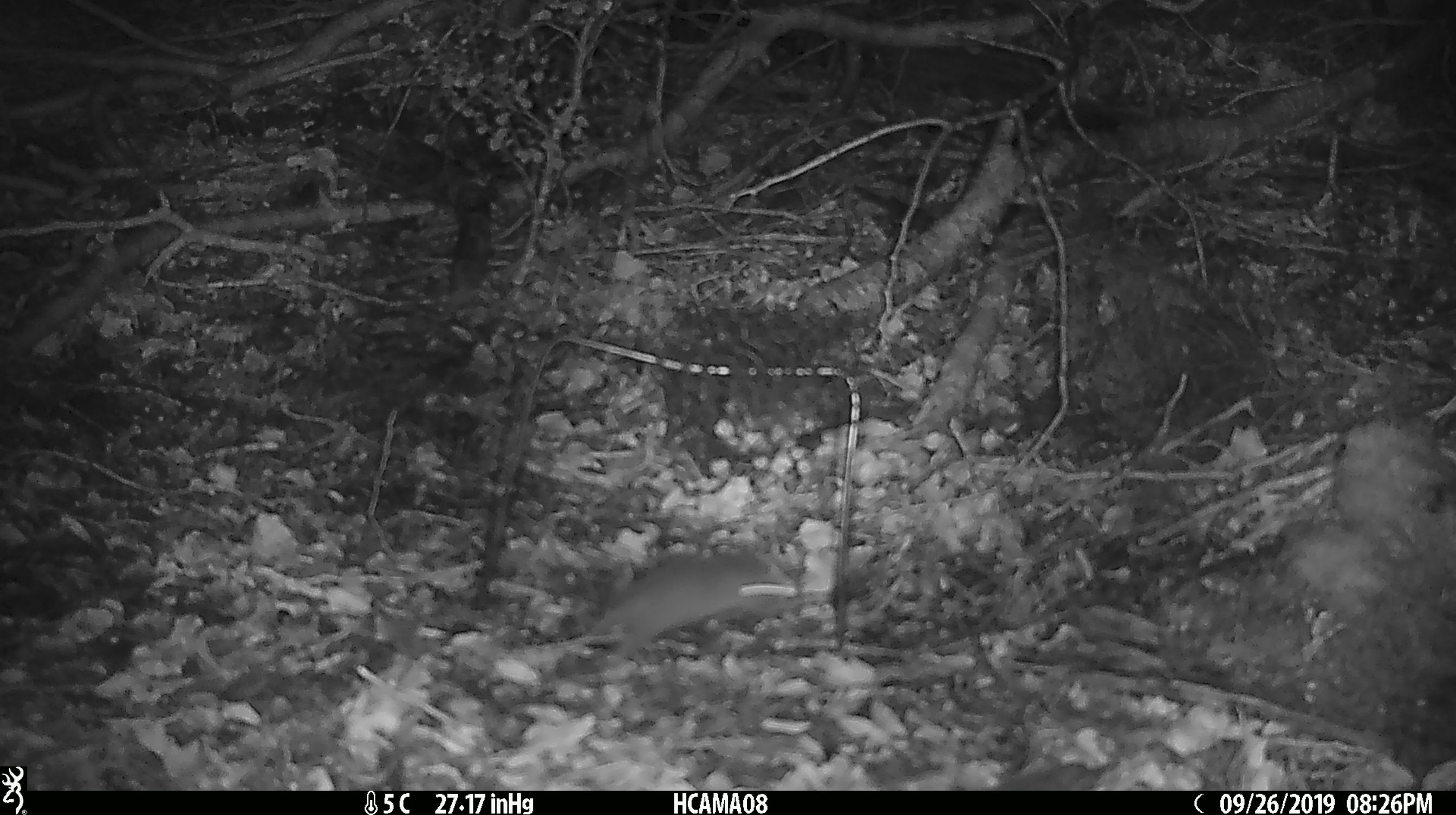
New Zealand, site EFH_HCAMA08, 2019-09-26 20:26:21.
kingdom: Animalia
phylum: Chordata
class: Mammalia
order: Rodentia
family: Muridae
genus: Mus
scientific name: Mus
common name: mouse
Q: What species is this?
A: Mouse (Mus).